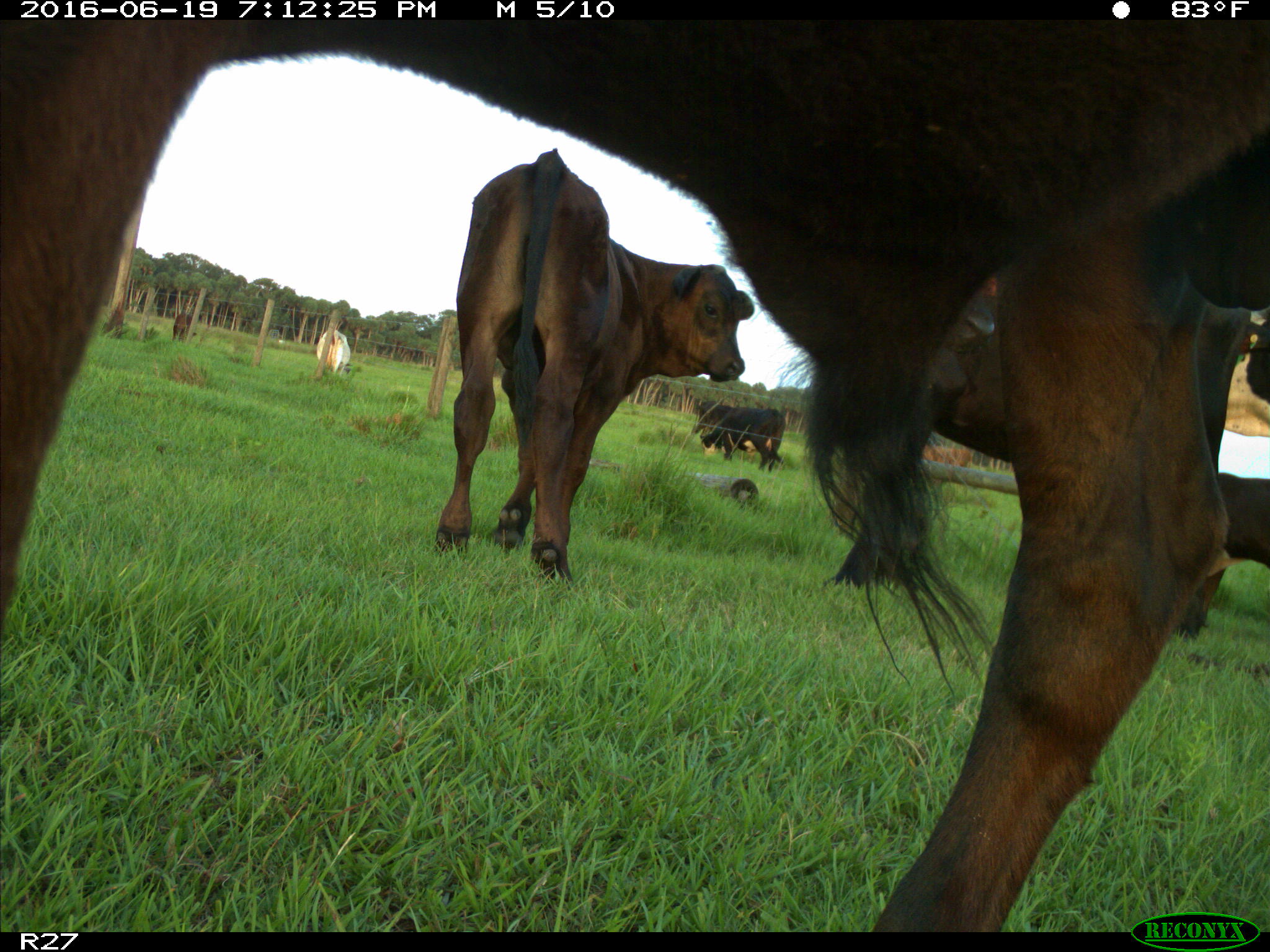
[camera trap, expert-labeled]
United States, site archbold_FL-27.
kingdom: Animalia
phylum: Chordata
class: Mammalia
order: Artiodactyla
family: Bovidae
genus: Bos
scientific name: Bos taurus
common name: domestic cow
Bos taurus (domestic cow).